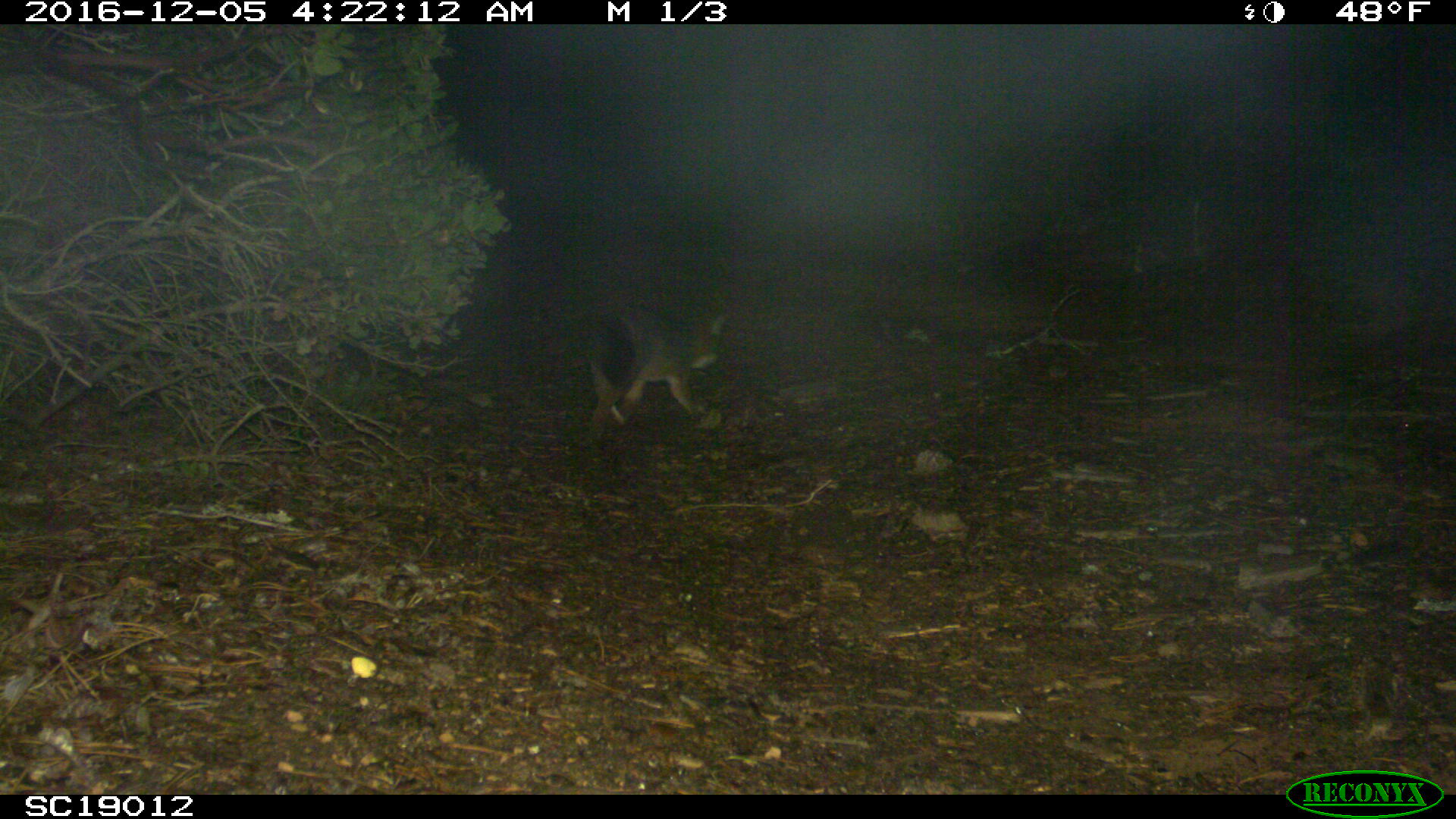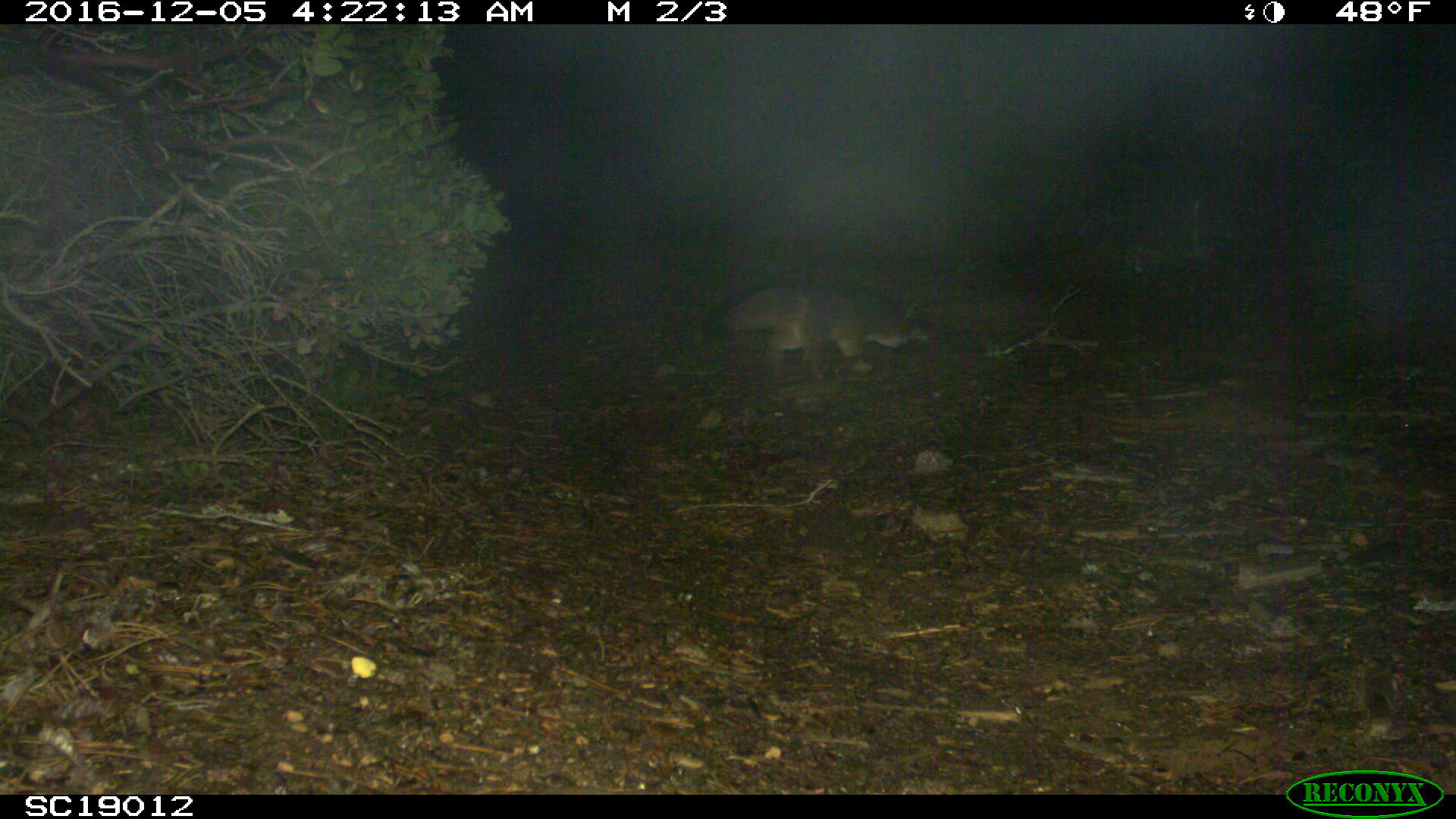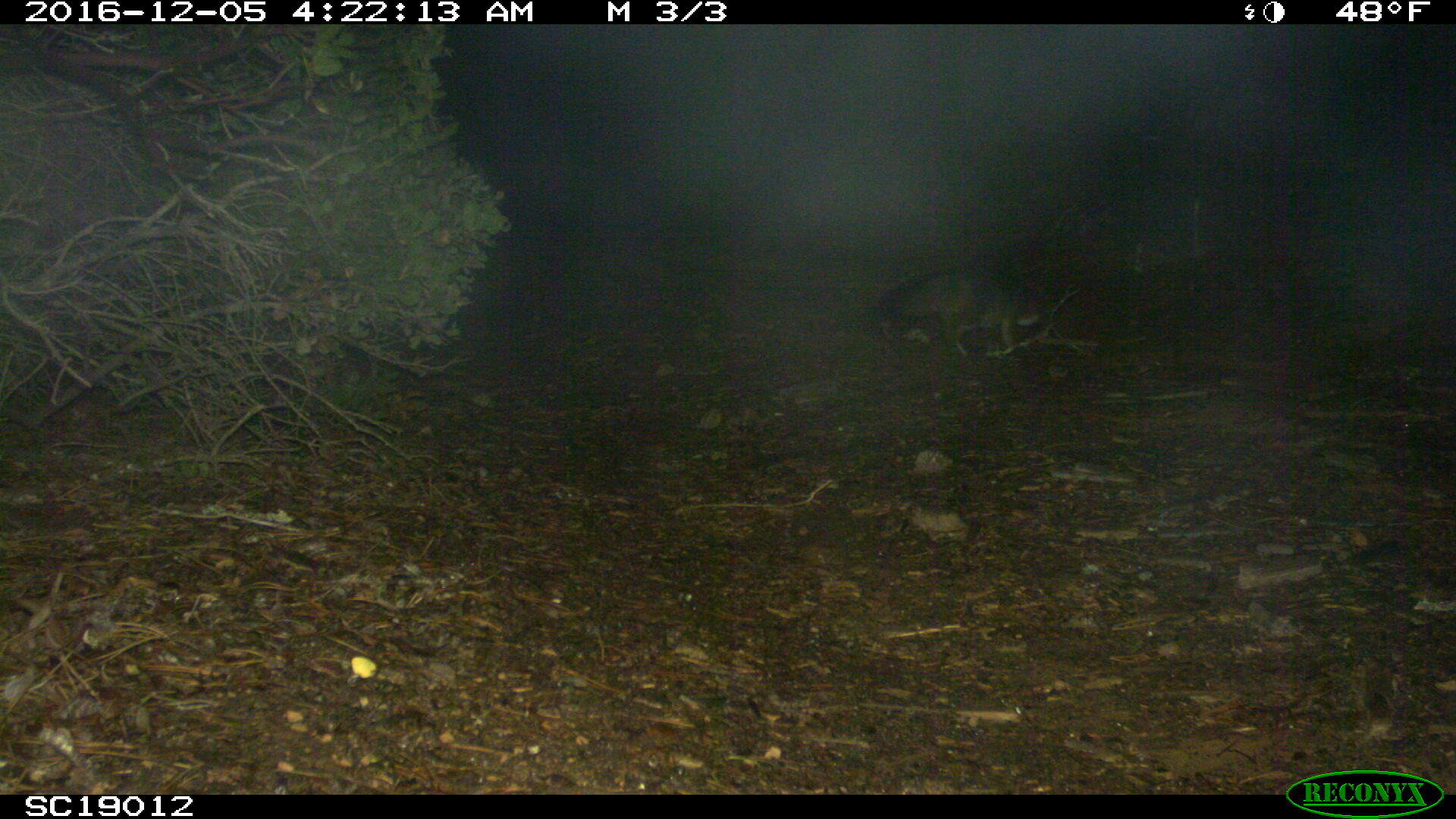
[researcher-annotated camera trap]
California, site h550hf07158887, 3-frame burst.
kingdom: Animalia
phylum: Chordata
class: Mammalia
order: Carnivora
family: Canidae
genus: Urocyon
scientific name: Urocyon littoralis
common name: island fox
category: fox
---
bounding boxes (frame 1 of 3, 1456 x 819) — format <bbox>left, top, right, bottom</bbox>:
fox: <bbox>579, 304, 726, 438</bbox>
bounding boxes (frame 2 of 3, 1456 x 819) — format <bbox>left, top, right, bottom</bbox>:
fox: <bbox>699, 277, 934, 381</bbox>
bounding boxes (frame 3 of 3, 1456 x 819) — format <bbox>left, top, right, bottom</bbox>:
fox: <bbox>864, 263, 1043, 359</bbox>